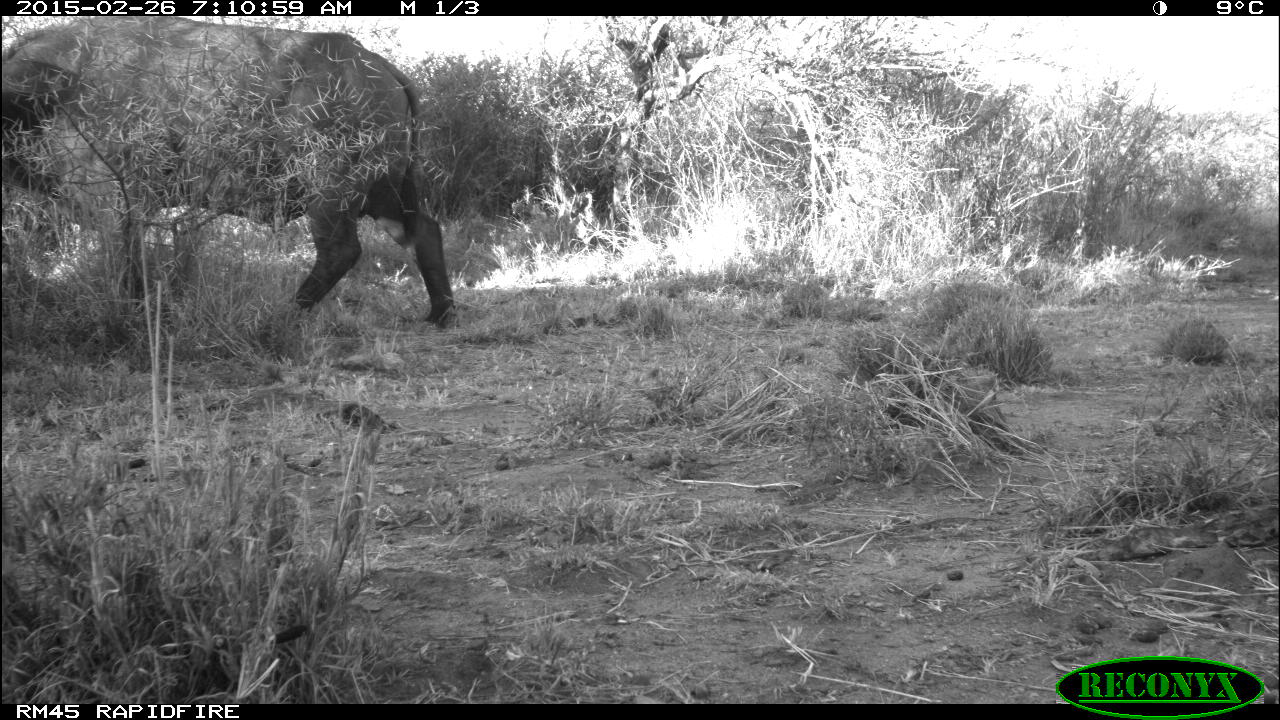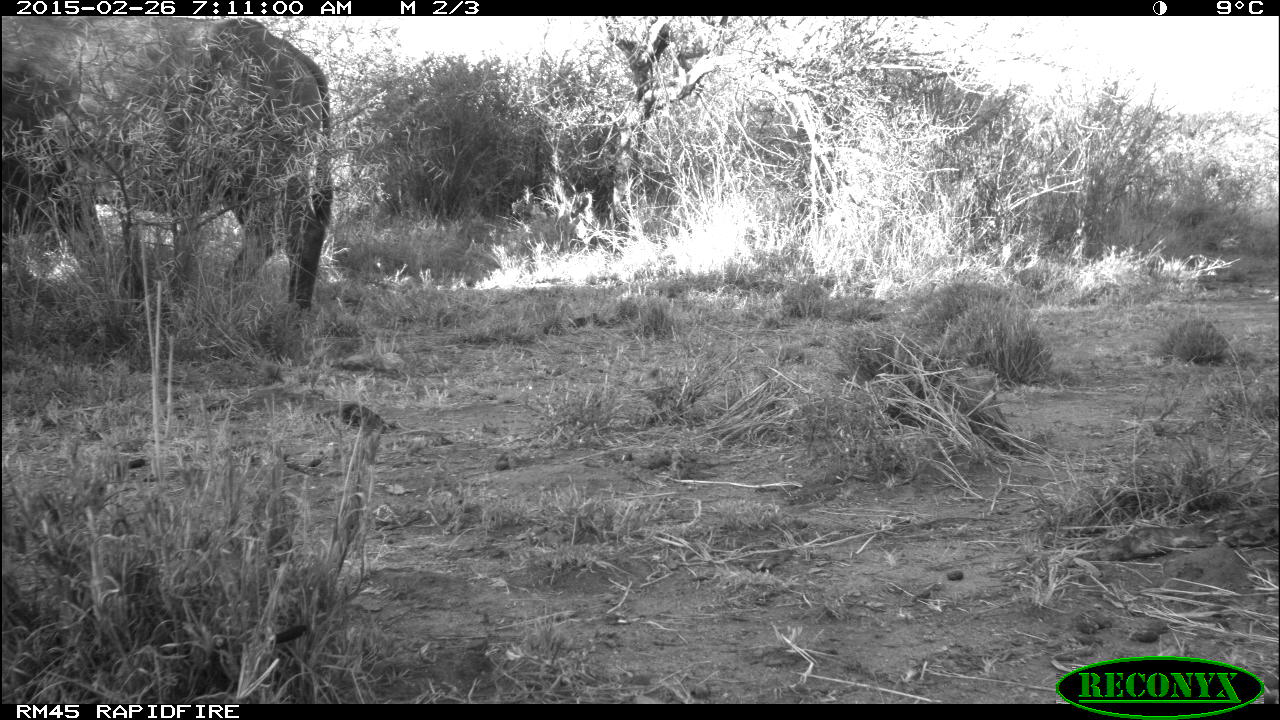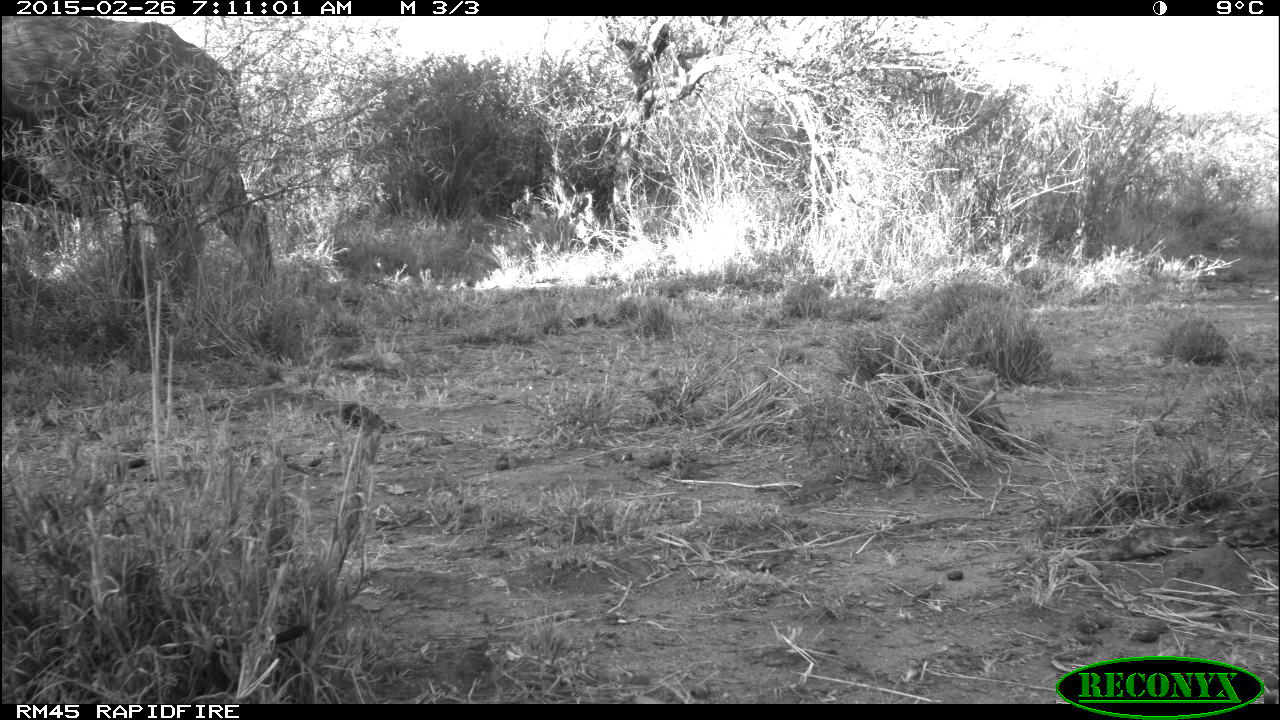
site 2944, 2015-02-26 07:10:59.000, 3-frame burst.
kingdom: Animalia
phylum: Chordata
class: Mammalia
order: Artiodactyla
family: Bovidae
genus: Syncerus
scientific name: Syncerus caffer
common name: african buffalo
Syncerus caffer (african buffalo), count 1.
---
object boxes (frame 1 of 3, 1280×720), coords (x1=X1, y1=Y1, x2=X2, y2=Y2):
syncerus caffer: (x1=1, y1=16, x2=456, y2=329); (x1=412, y1=81, x2=629, y2=230)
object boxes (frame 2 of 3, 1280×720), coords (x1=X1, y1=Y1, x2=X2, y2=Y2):
syncerus caffer: (x1=0, y1=14, x2=334, y2=306)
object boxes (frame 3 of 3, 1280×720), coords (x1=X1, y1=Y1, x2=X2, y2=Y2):
syncerus caffer: (x1=2, y1=16, x2=283, y2=300)